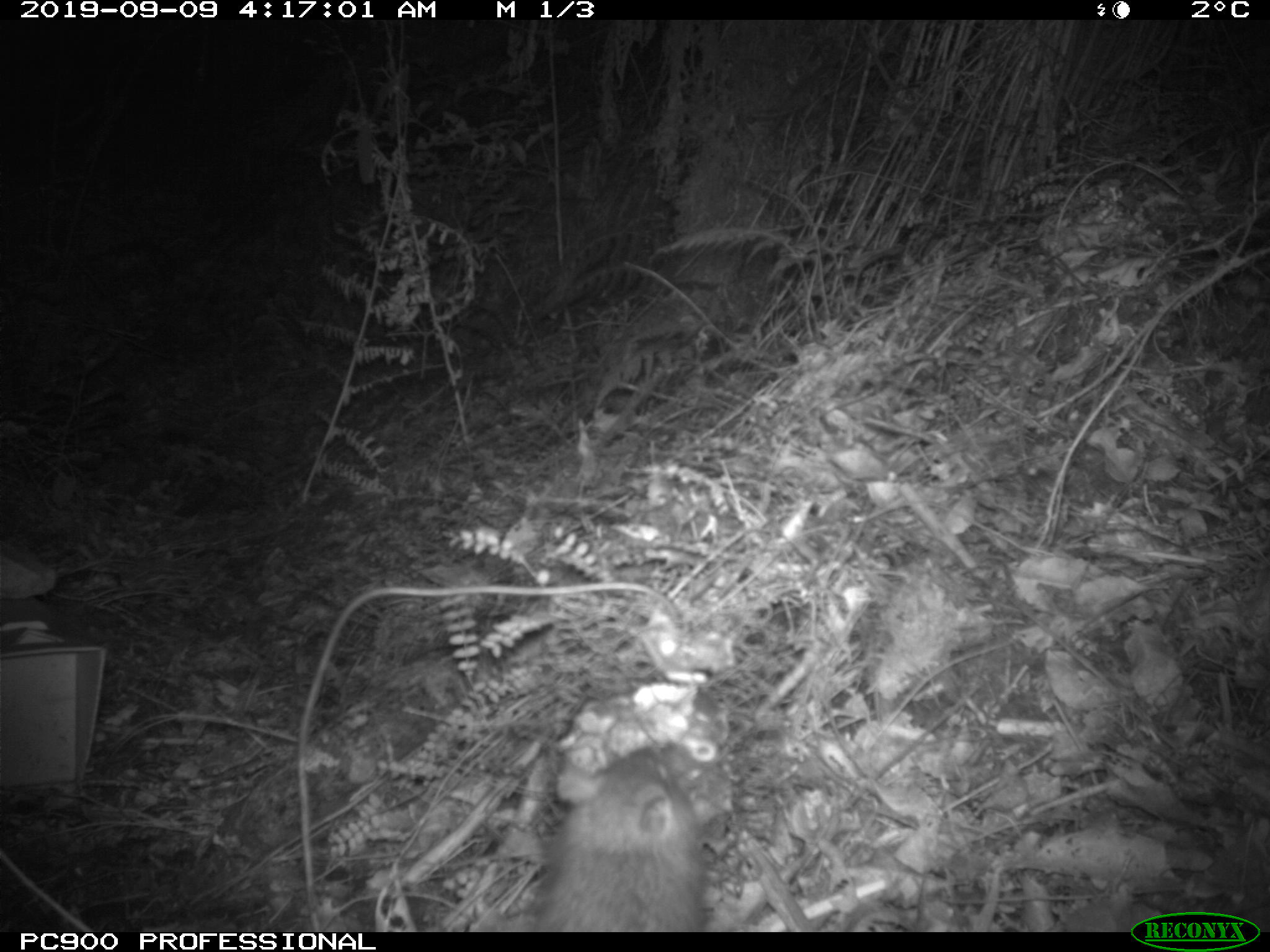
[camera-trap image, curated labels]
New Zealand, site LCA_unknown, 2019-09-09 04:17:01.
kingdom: Animalia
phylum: Chordata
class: Mammalia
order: Rodentia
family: Muridae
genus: Rattus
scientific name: Rattus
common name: rat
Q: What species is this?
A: Rat (Rattus).